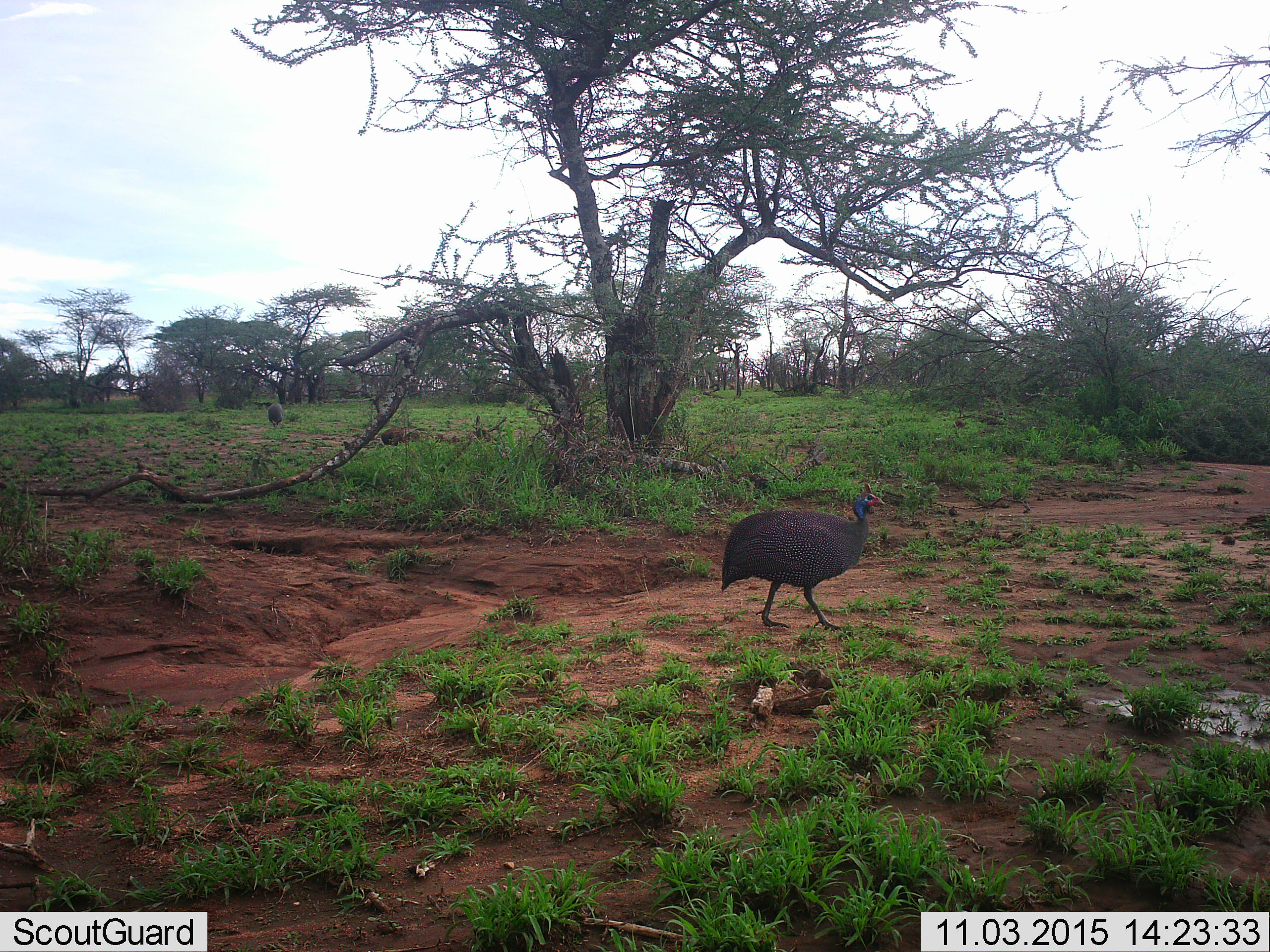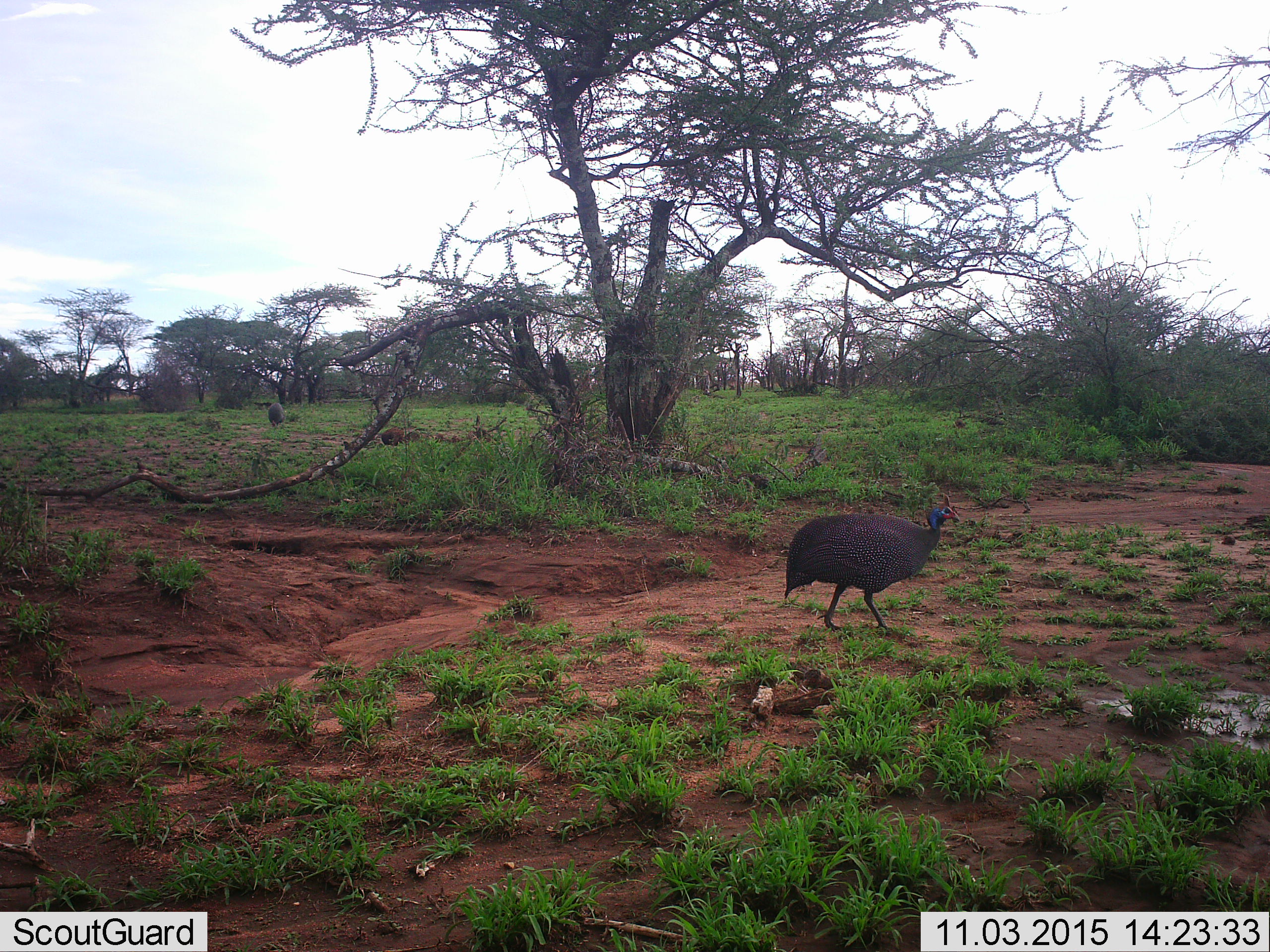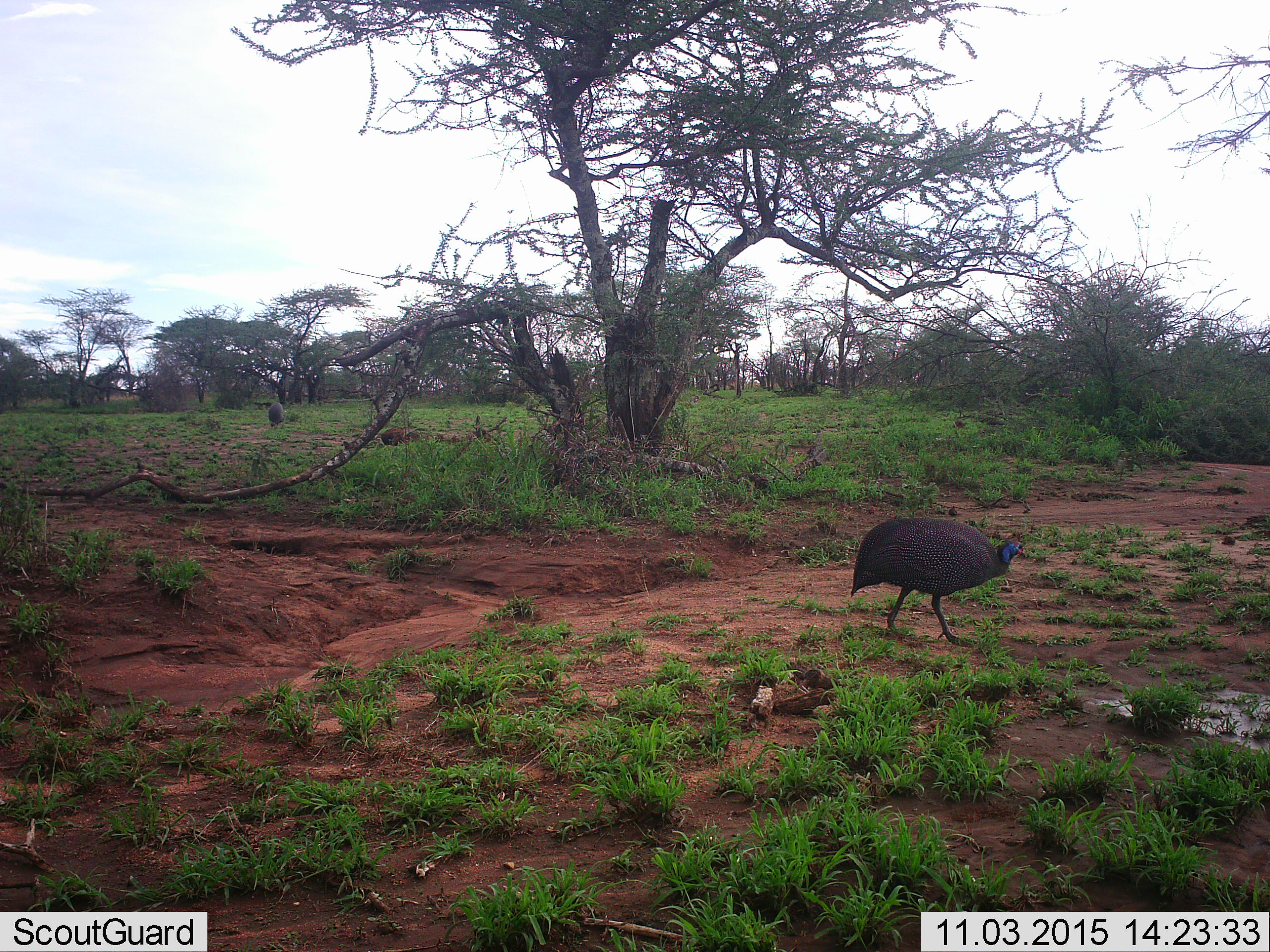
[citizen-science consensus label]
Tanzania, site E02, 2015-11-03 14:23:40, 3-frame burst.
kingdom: Animalia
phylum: Chordata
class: Aves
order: Galliformes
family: Numididae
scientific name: Numididae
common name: guinea fowl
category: guineafowl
Guineafowl (guinea fowl) (Numididae), count 1. Behavior (volunteer vote fractions): standing 24%, resting 0%, moving 88%, interacting 0%. Young present (vote fraction): 0%. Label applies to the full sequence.